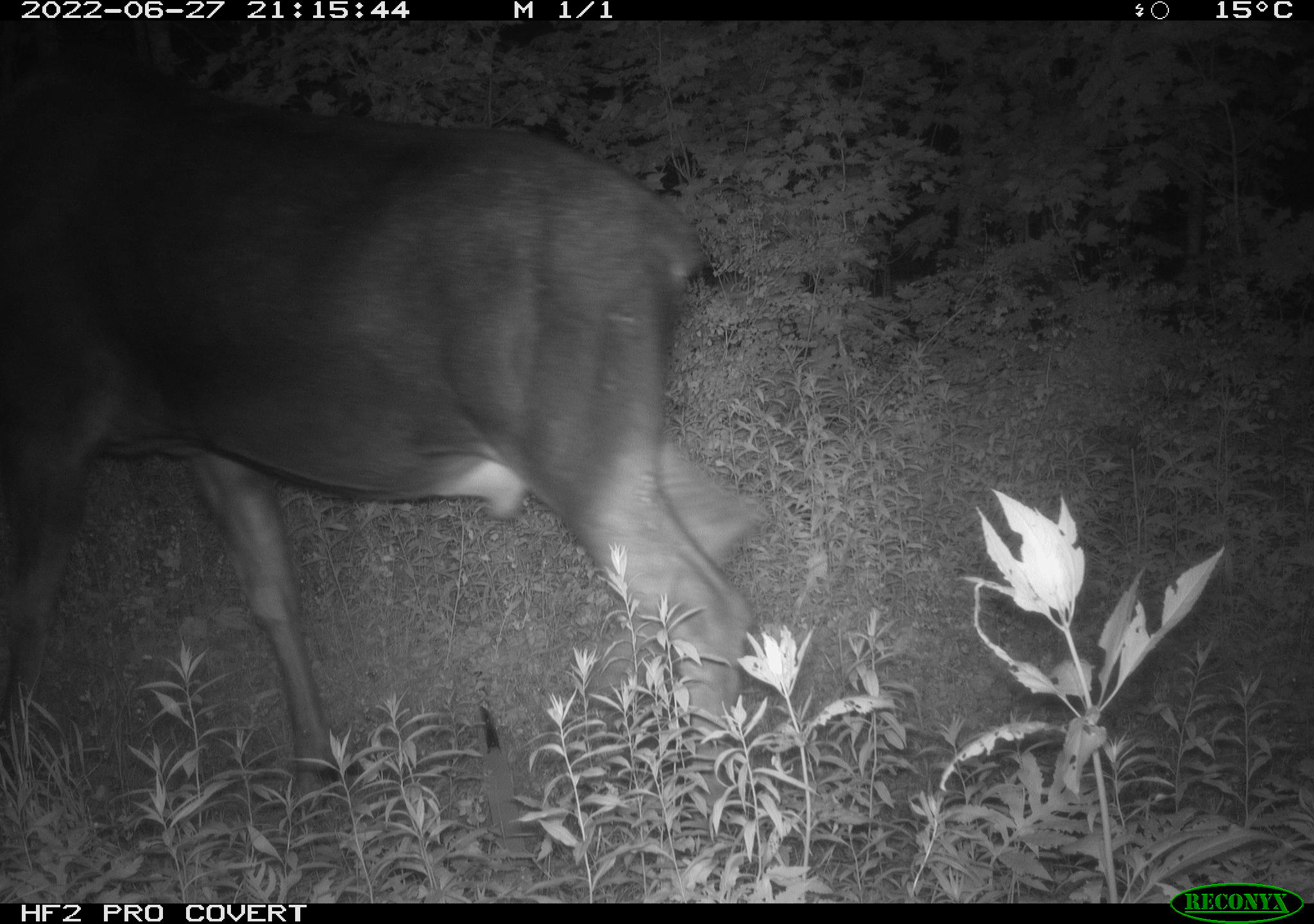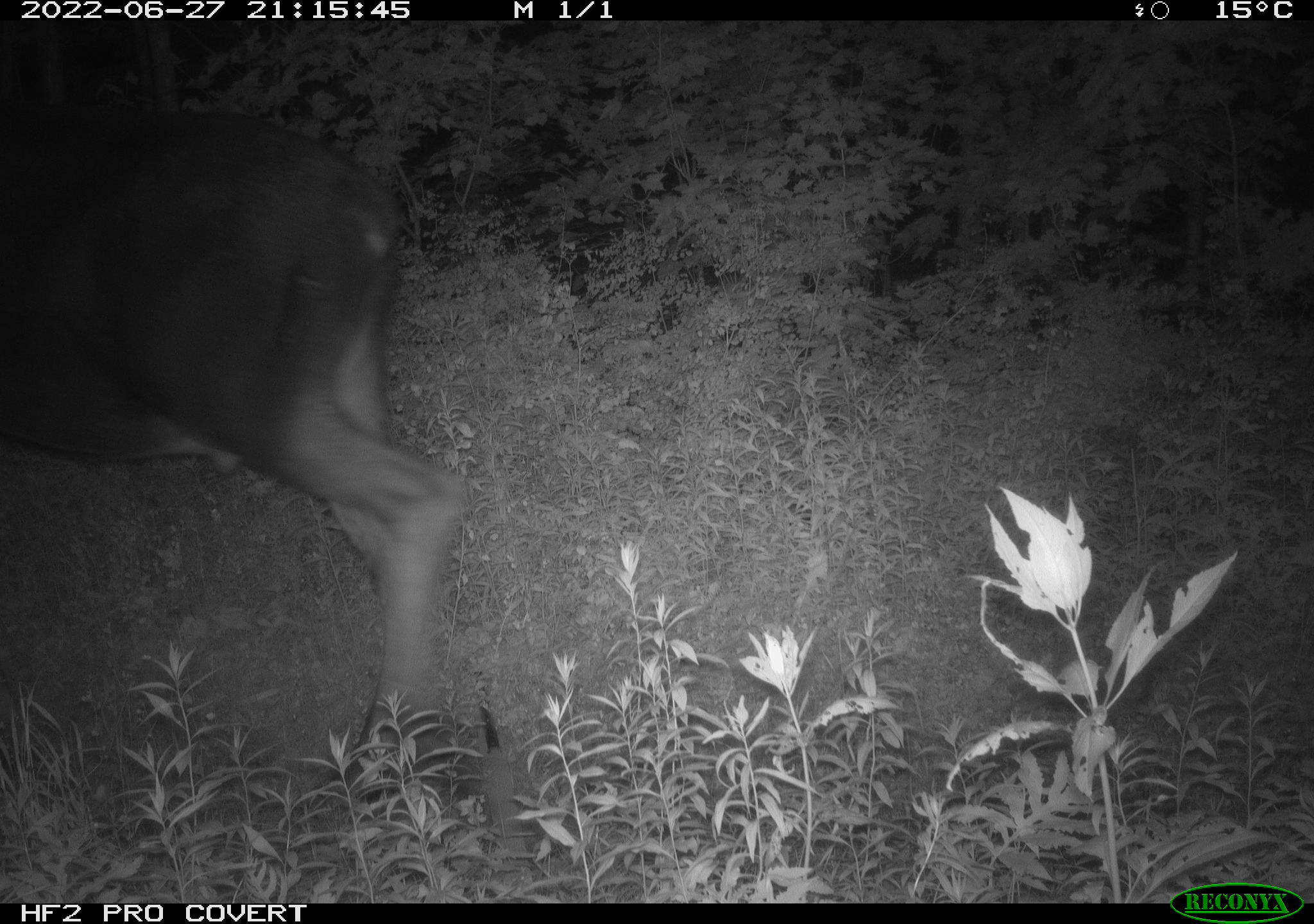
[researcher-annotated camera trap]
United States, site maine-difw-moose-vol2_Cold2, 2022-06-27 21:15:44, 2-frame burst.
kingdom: Animalia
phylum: Chordata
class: Mammalia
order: Artiodactyla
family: Cervidae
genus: Alces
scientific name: Alces alces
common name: moose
Moose (Alces alces).